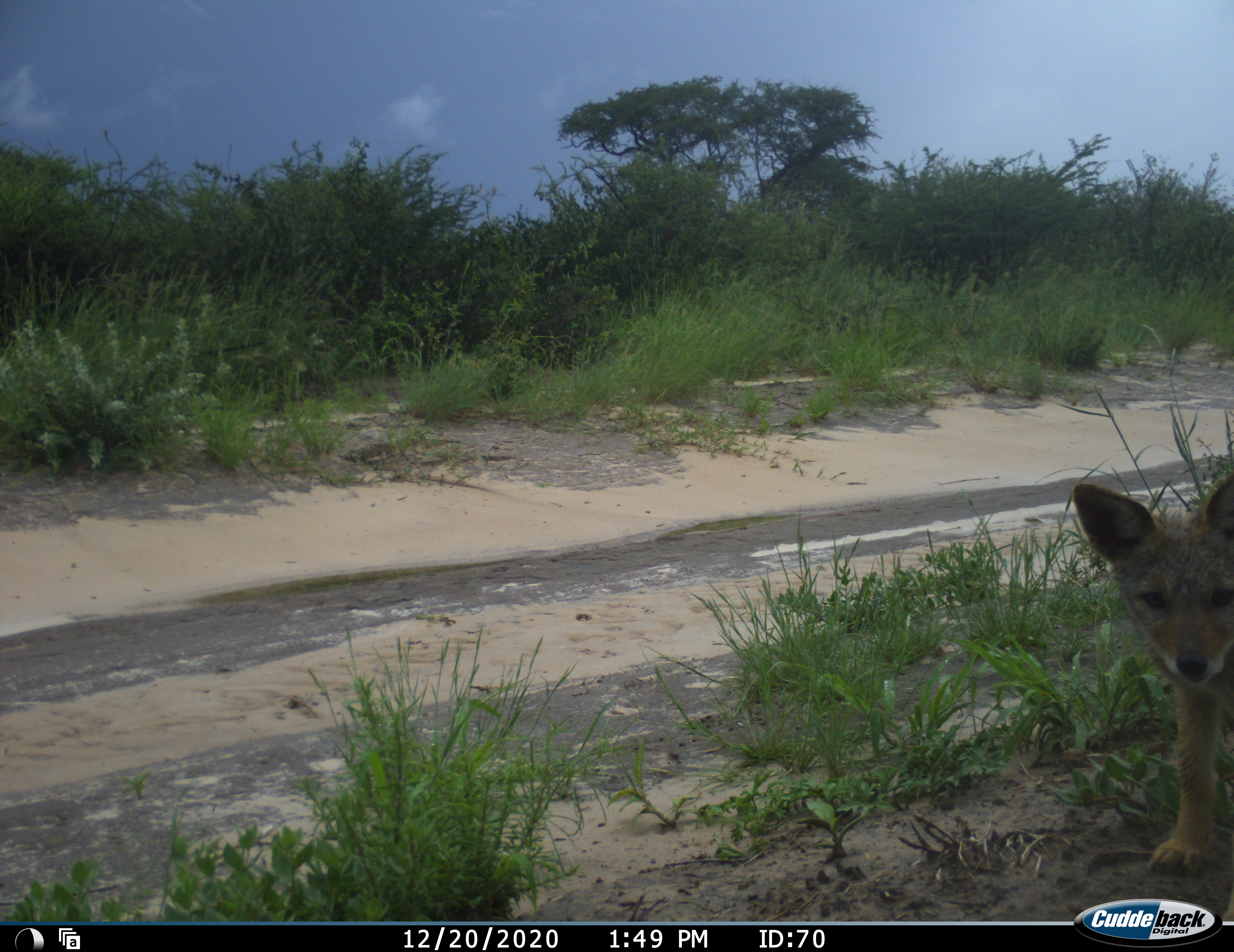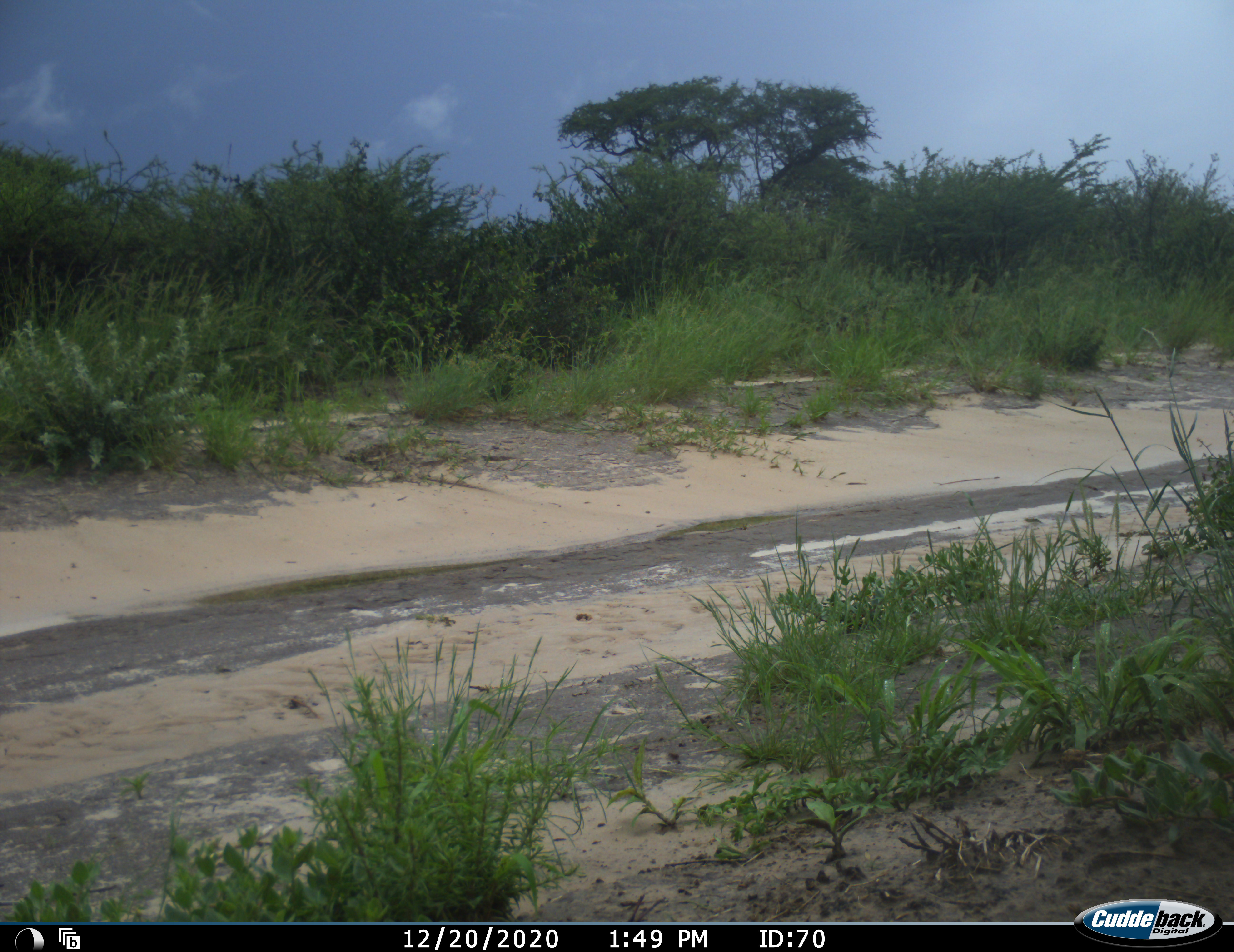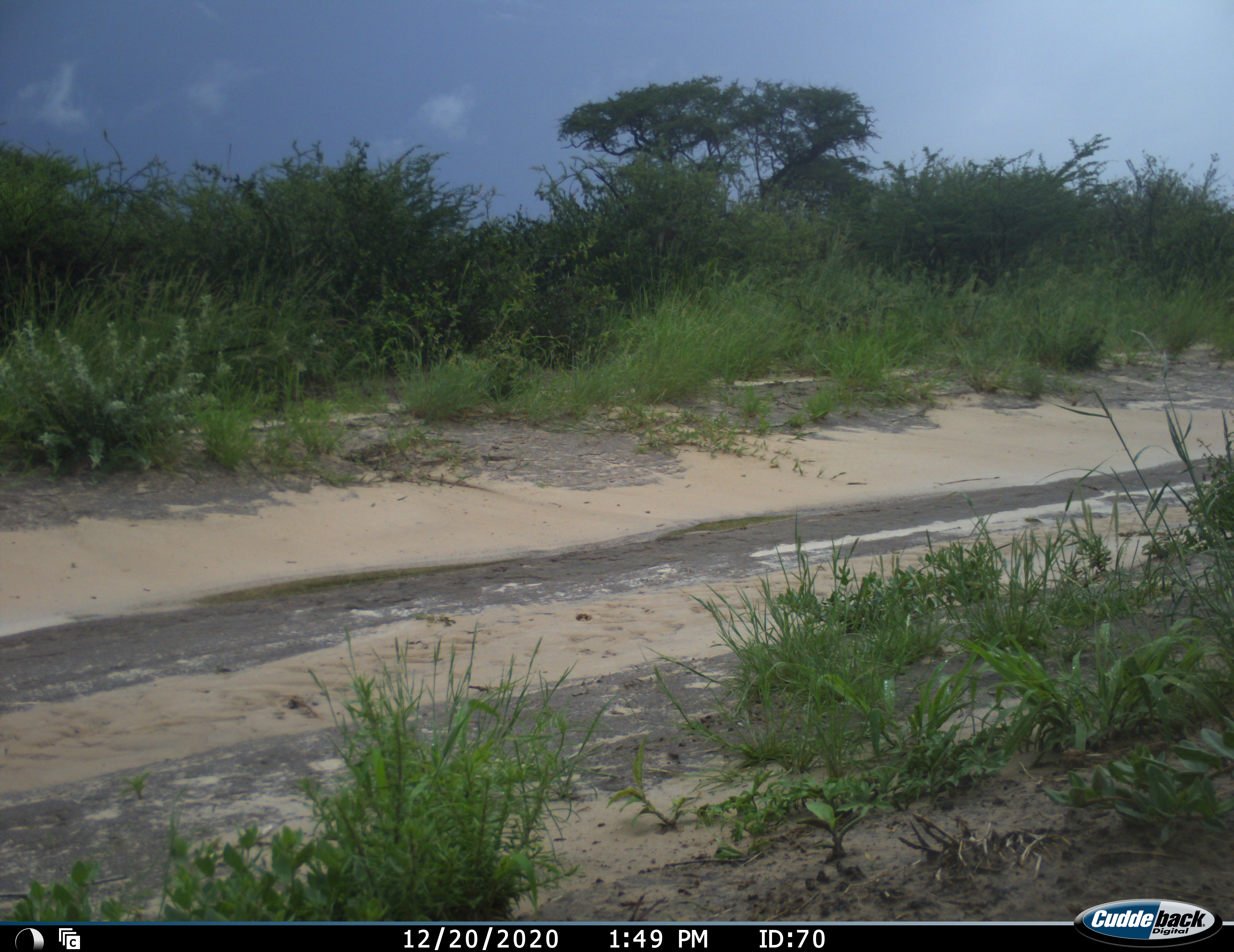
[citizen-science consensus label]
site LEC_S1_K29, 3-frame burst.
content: unidentified animal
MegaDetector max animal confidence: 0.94